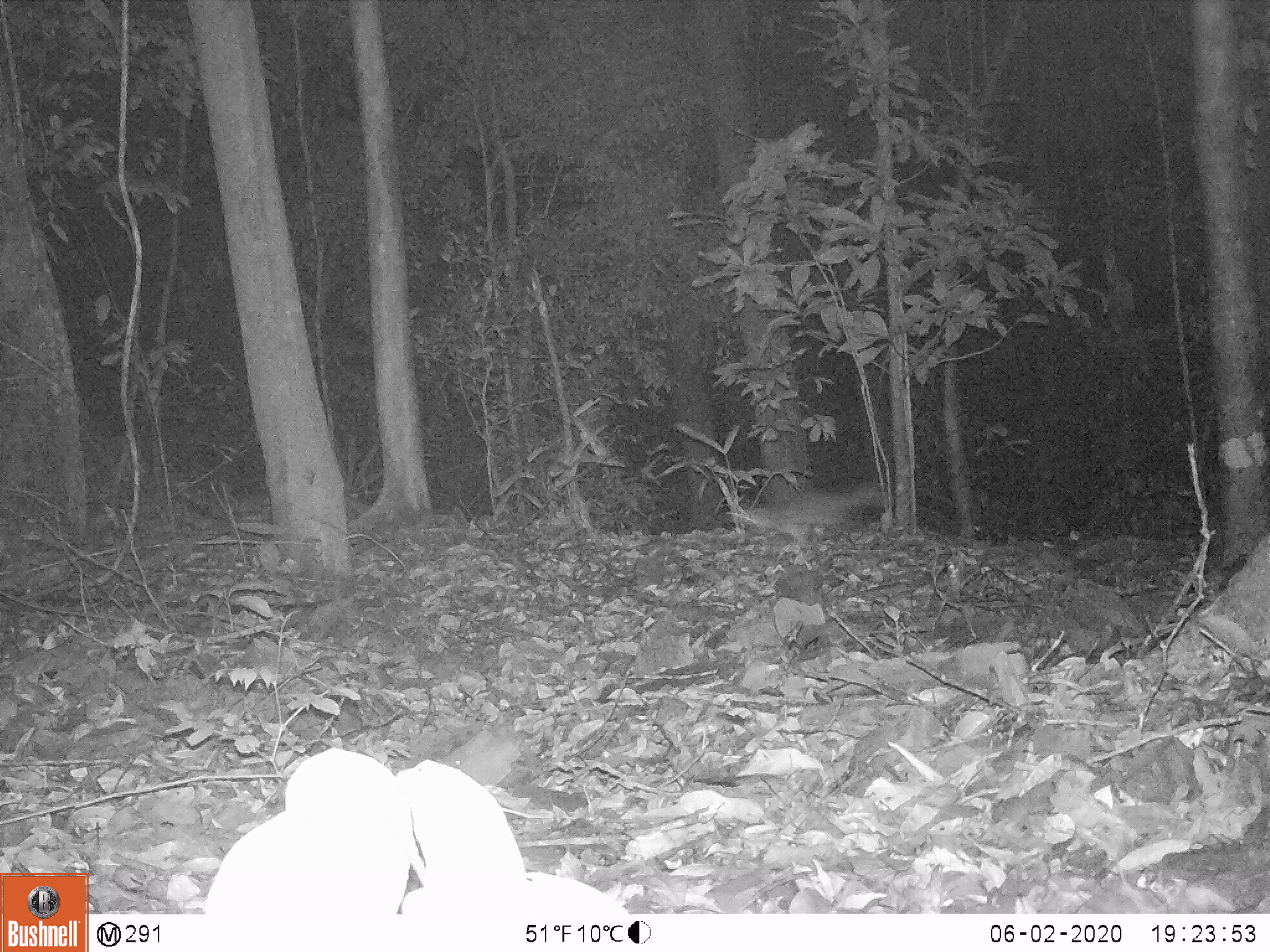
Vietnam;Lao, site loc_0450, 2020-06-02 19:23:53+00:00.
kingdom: Animalia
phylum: Chordata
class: Mammalia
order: Carnivora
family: Mustelidae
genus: Melogale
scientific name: Melogale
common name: ferret badger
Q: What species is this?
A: Ferret badger (Melogale).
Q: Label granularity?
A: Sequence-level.